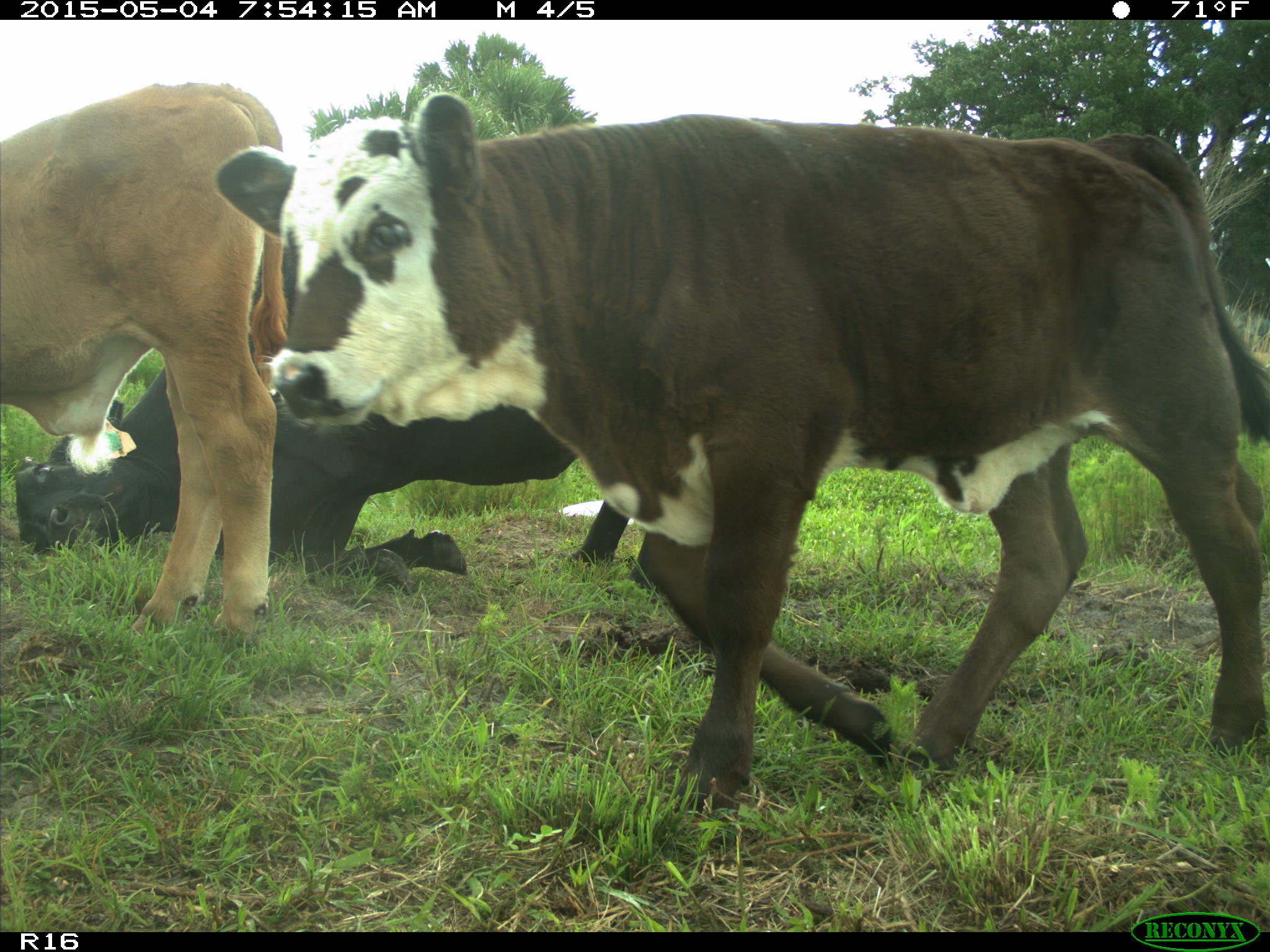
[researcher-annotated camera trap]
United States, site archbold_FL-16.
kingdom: Animalia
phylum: Chordata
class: Mammalia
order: Artiodactyla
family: Bovidae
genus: Bos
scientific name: Bos taurus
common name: domestic cow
Bos taurus (domestic cow).